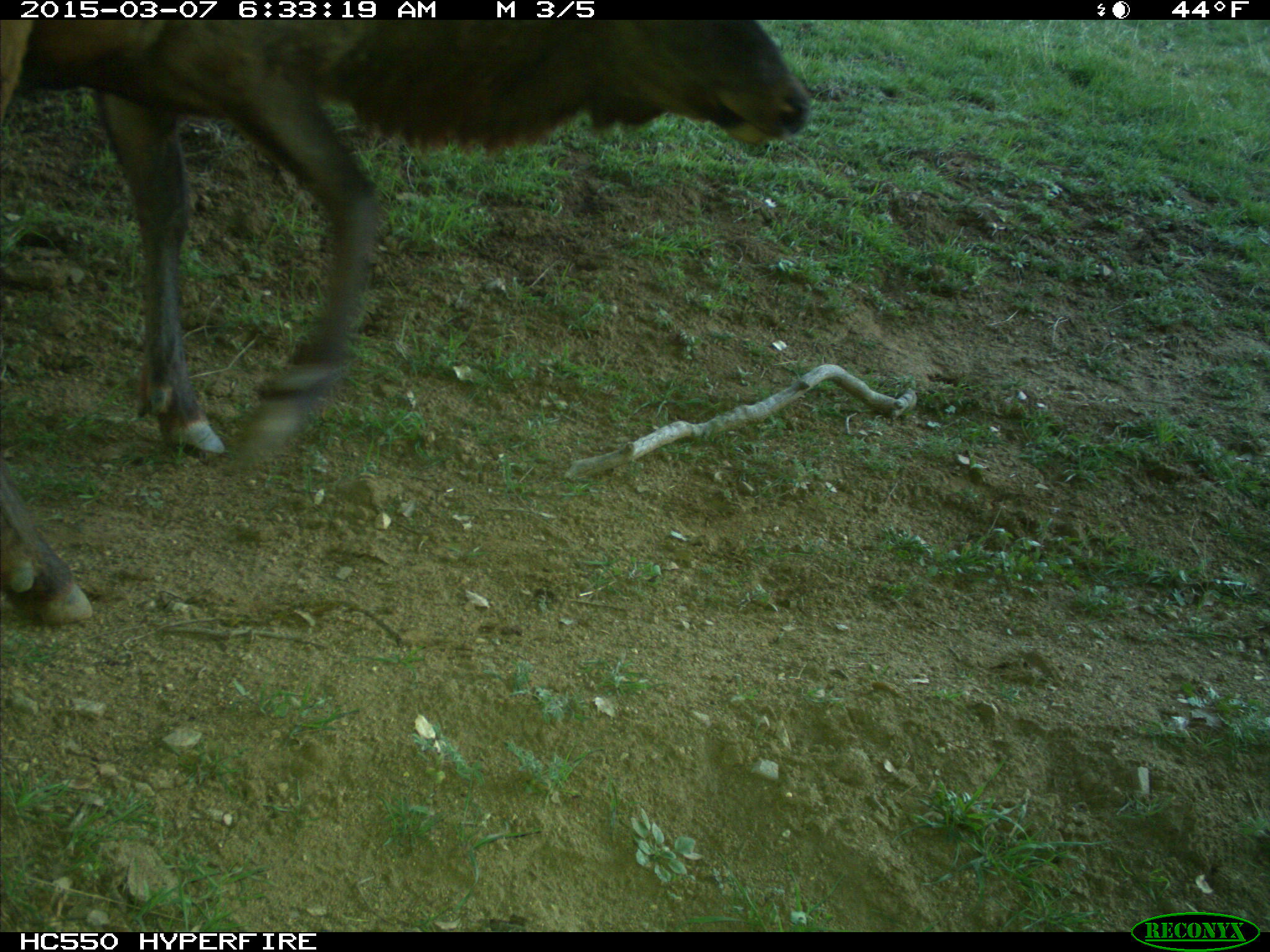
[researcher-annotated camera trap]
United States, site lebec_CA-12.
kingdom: Animalia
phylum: Chordata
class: Mammalia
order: Artiodactyla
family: Cervidae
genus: Cervus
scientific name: Cervus canadensis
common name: elk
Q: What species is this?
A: Cervus canadensis (elk).